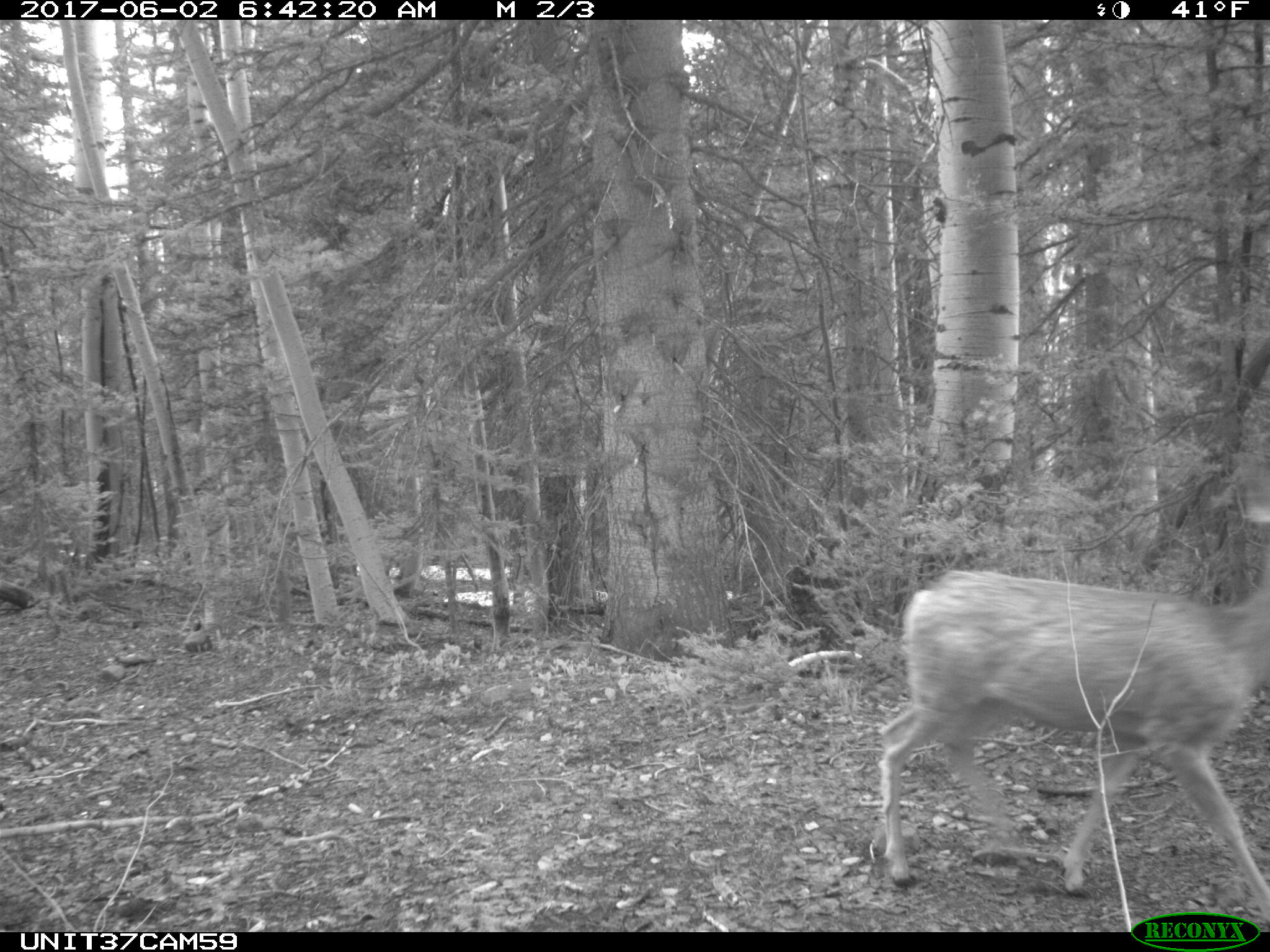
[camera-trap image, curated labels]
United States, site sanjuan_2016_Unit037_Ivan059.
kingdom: Animalia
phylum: Chordata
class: Mammalia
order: Artiodactyla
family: Cervidae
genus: Odocoileus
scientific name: Odocoileus hemionus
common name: mule deer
Odocoileus hemionus (mule deer).